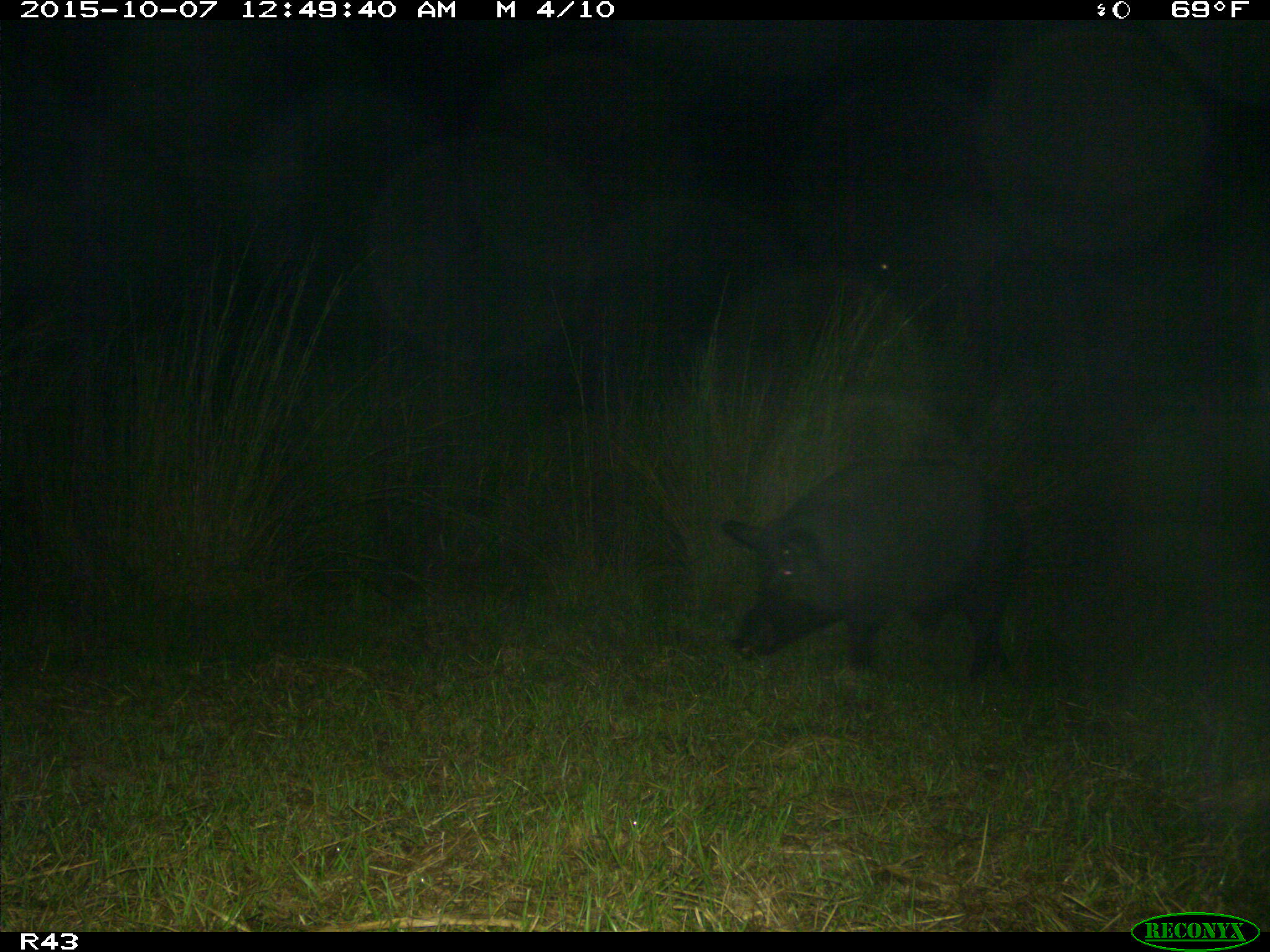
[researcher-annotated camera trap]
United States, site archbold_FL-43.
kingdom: Animalia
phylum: Chordata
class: Mammalia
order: Artiodactyla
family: Suidae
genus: Sus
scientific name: Sus scrofa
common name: wild boar